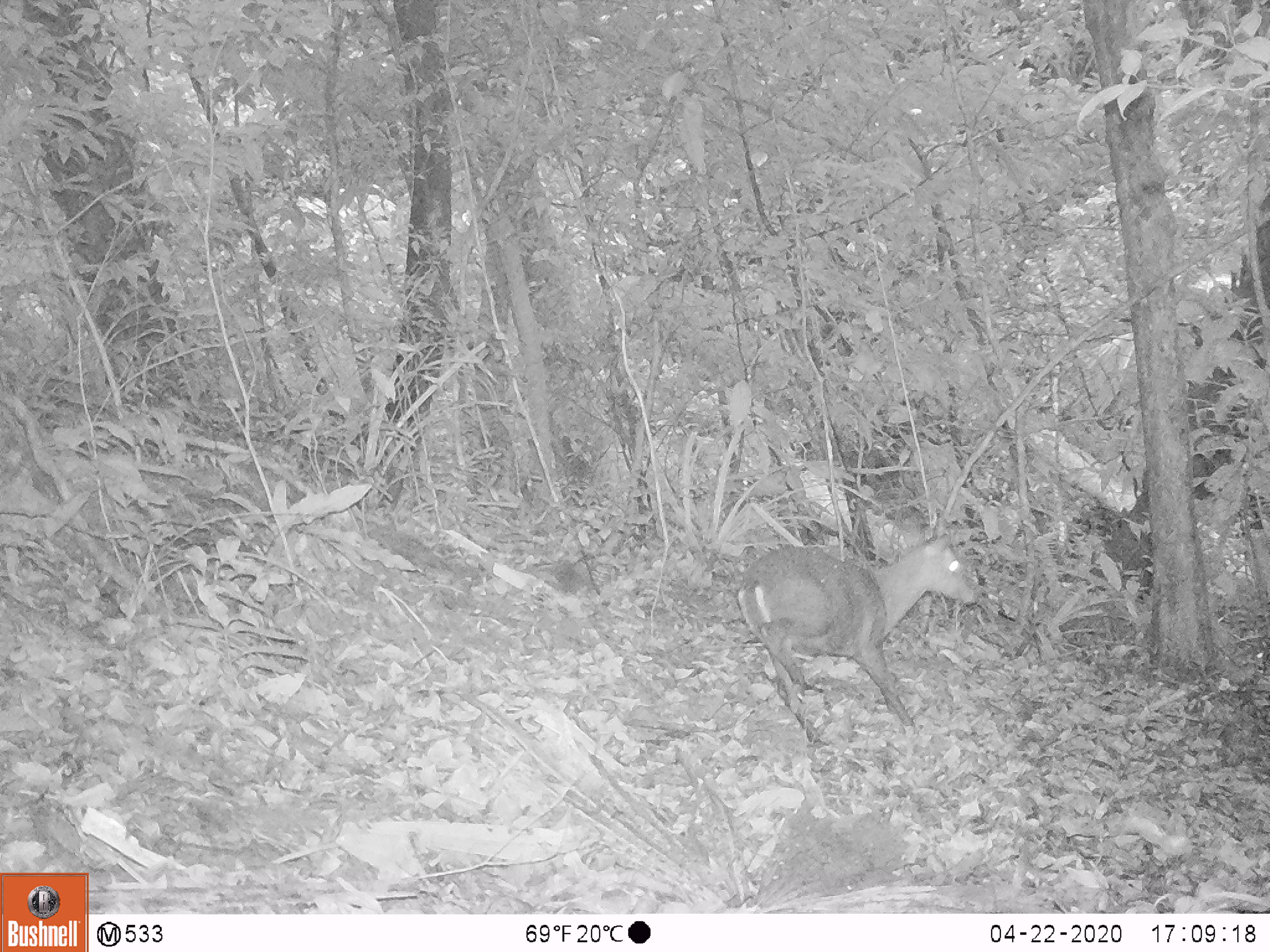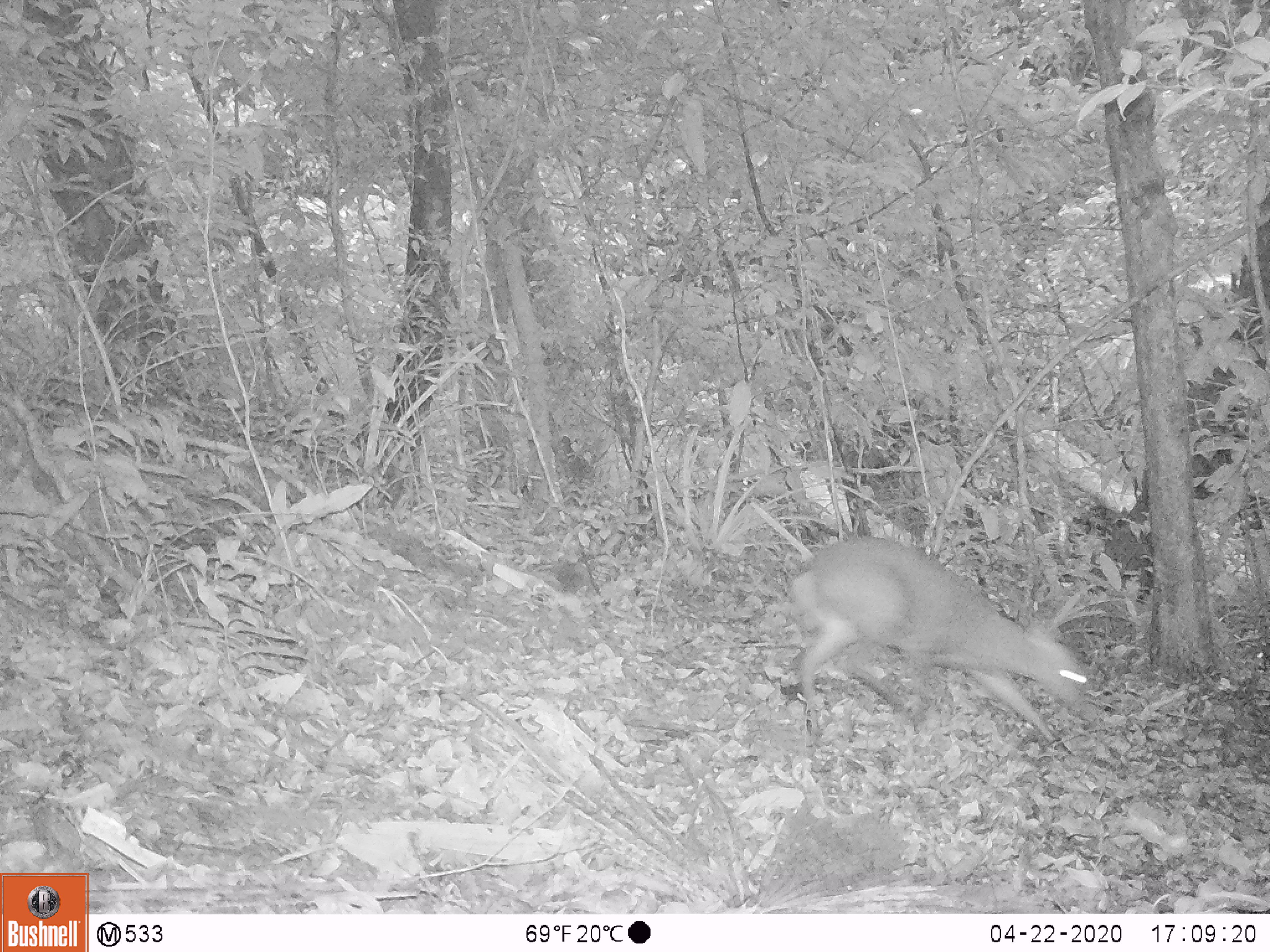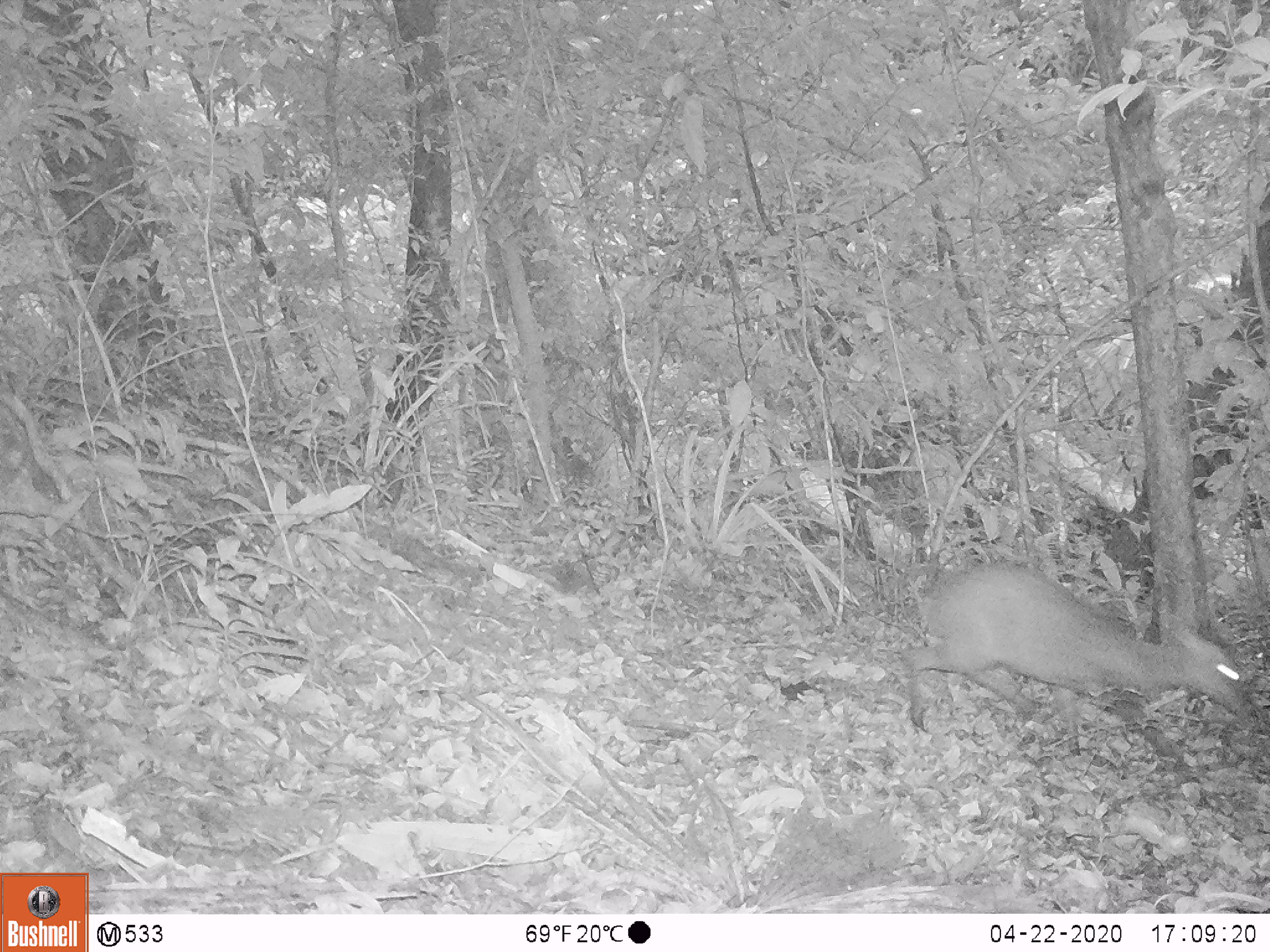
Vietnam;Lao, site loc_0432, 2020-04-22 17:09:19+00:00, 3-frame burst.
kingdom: Animalia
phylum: Chordata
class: Mammalia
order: Artiodactyla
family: Cervidae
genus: Muntiacus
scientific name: Muntiacus rooseveltorum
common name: roosevelt's muntjac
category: roosevelts muntjac group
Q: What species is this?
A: Roosevelts muntjac group (roosevelt's muntjac) (Muntiacus rooseveltorum).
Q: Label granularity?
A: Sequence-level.